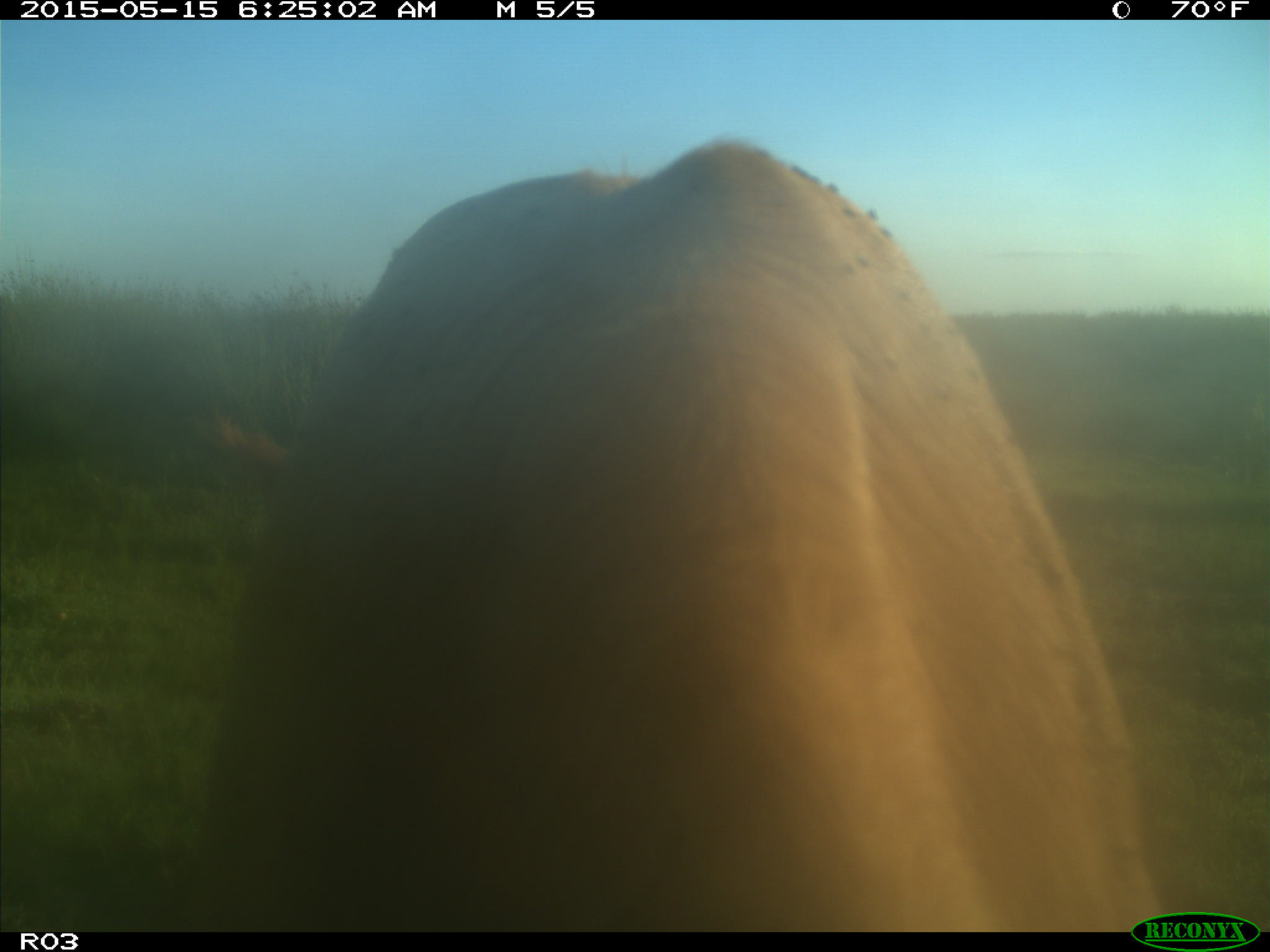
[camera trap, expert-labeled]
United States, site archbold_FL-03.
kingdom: Animalia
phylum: Chordata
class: Mammalia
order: Artiodactyla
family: Bovidae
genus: Bos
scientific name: Bos taurus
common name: domestic cow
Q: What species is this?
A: Bos taurus (domestic cow).